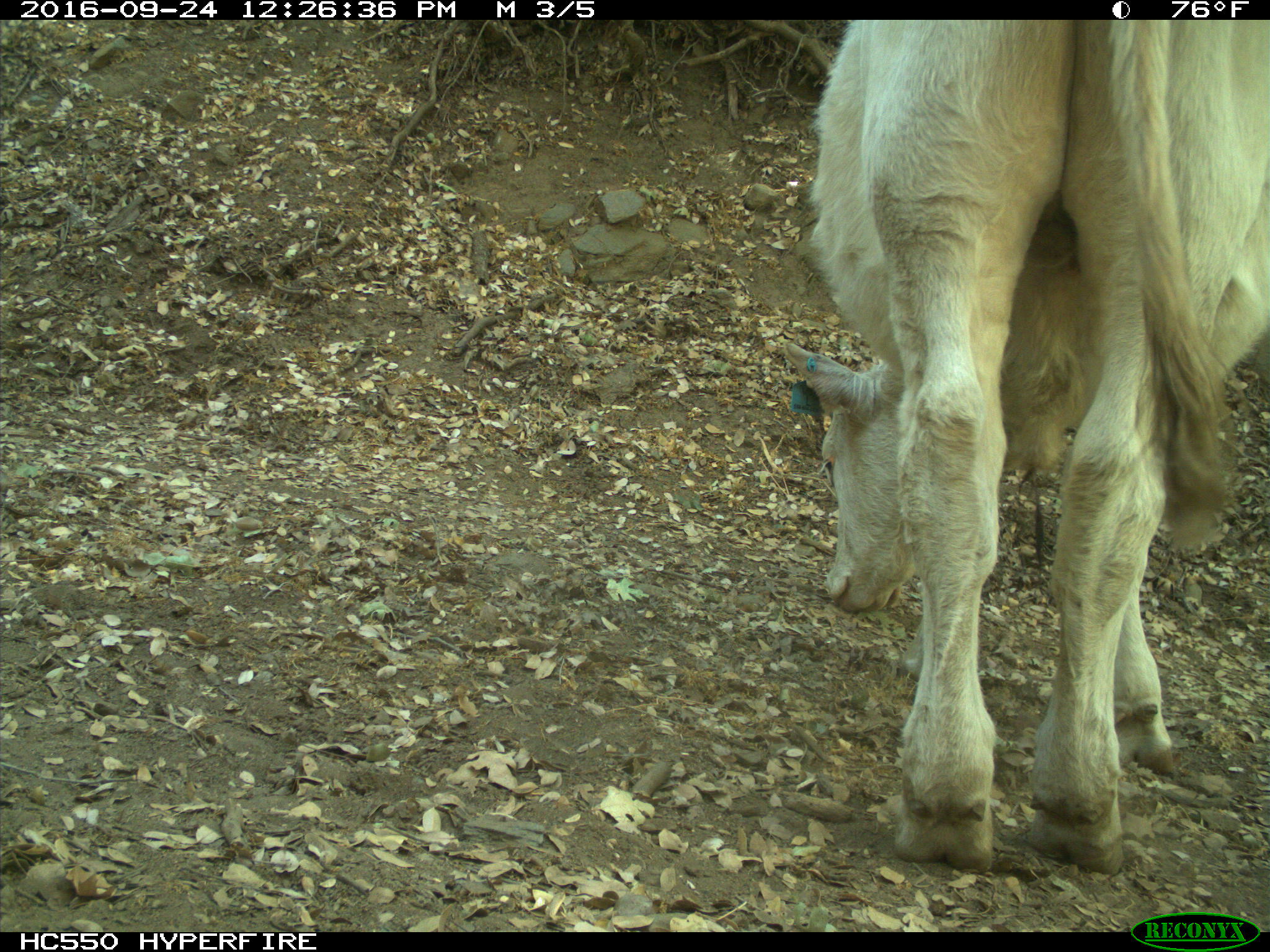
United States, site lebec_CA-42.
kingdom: Animalia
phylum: Chordata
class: Mammalia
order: Artiodactyla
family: Bovidae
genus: Bos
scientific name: Bos taurus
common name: domestic cow